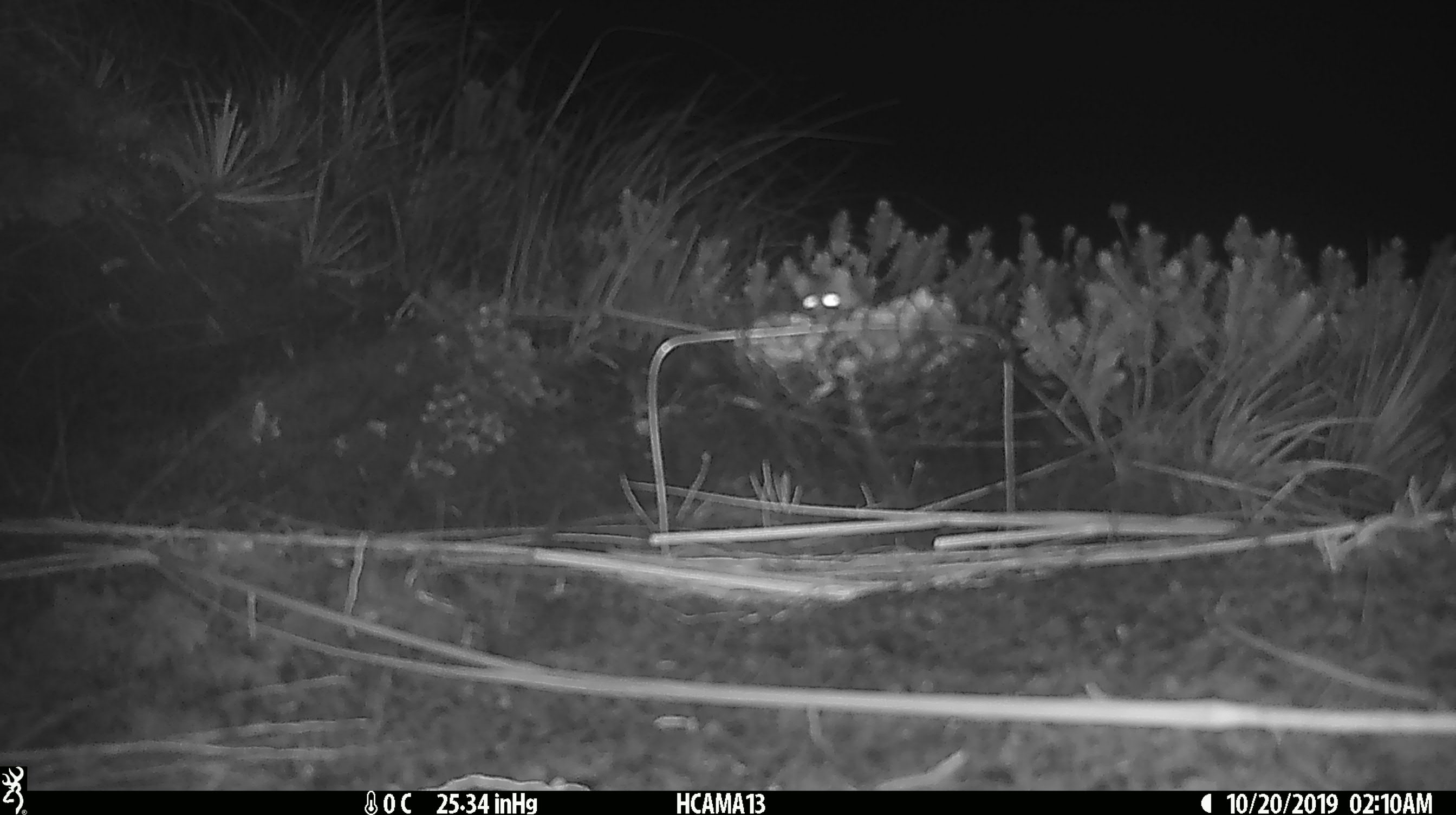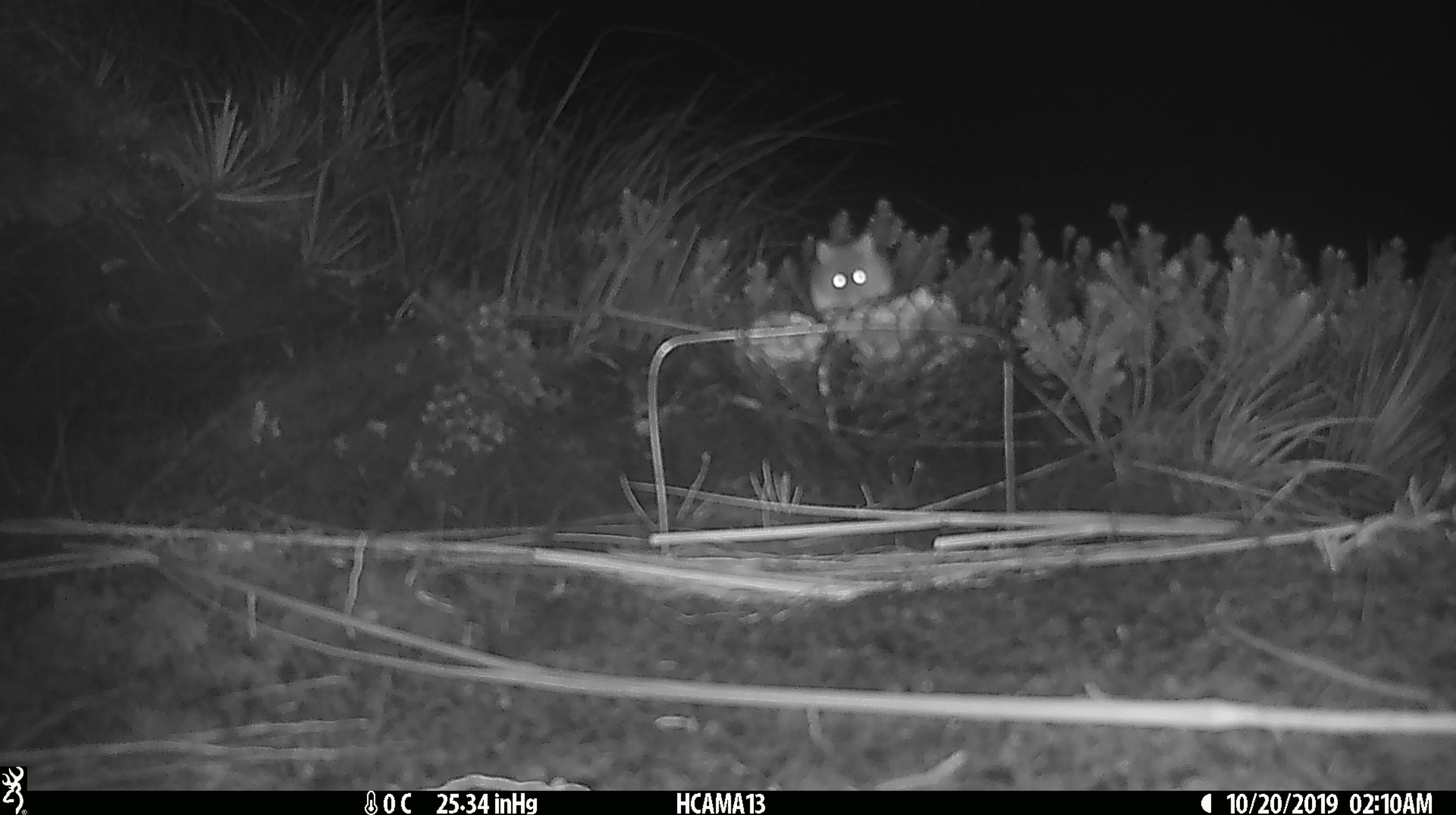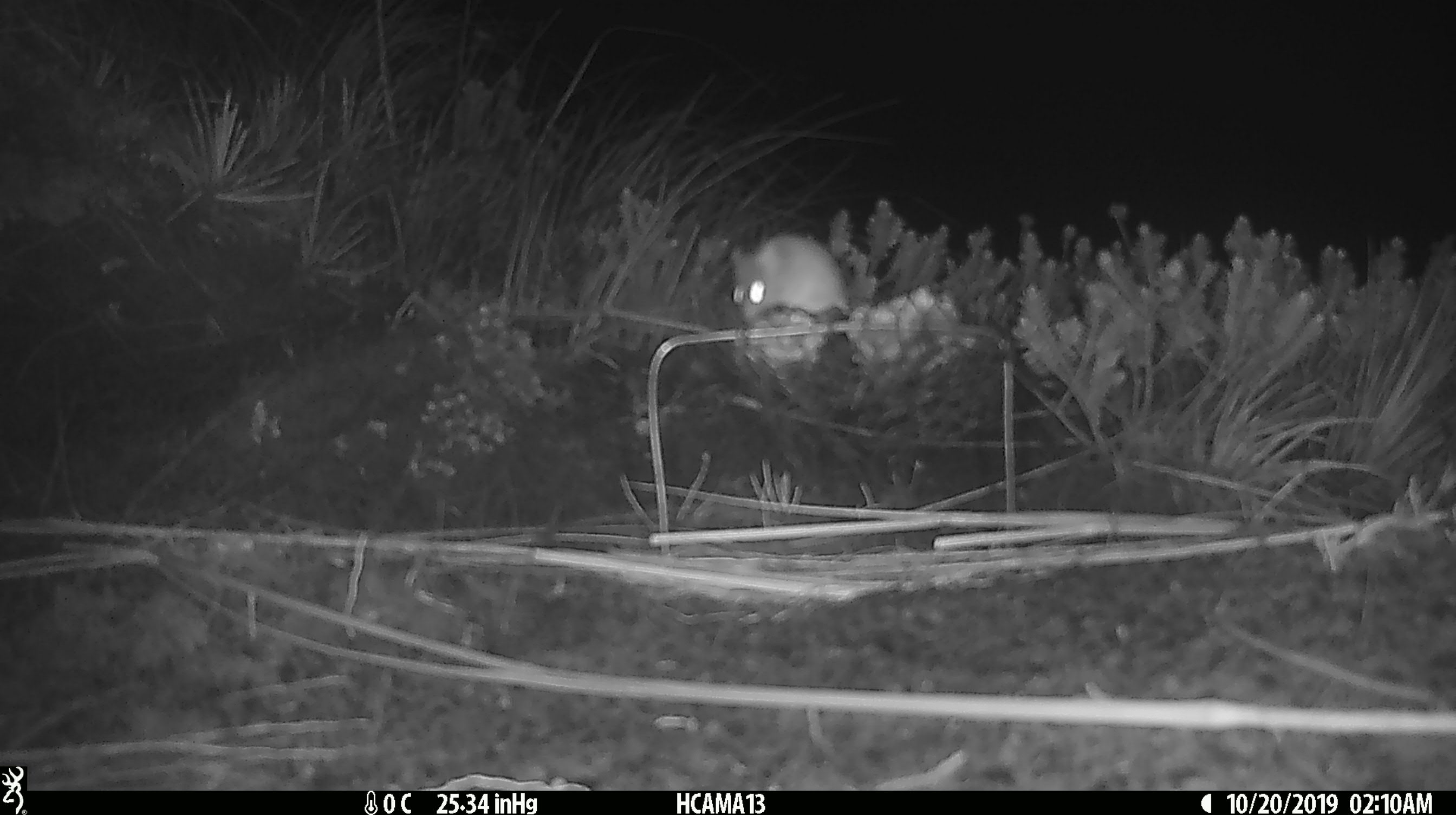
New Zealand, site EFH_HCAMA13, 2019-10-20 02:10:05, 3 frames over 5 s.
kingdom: Animalia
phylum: Chordata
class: Mammalia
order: Rodentia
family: Muridae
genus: Mus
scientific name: Mus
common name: mouse